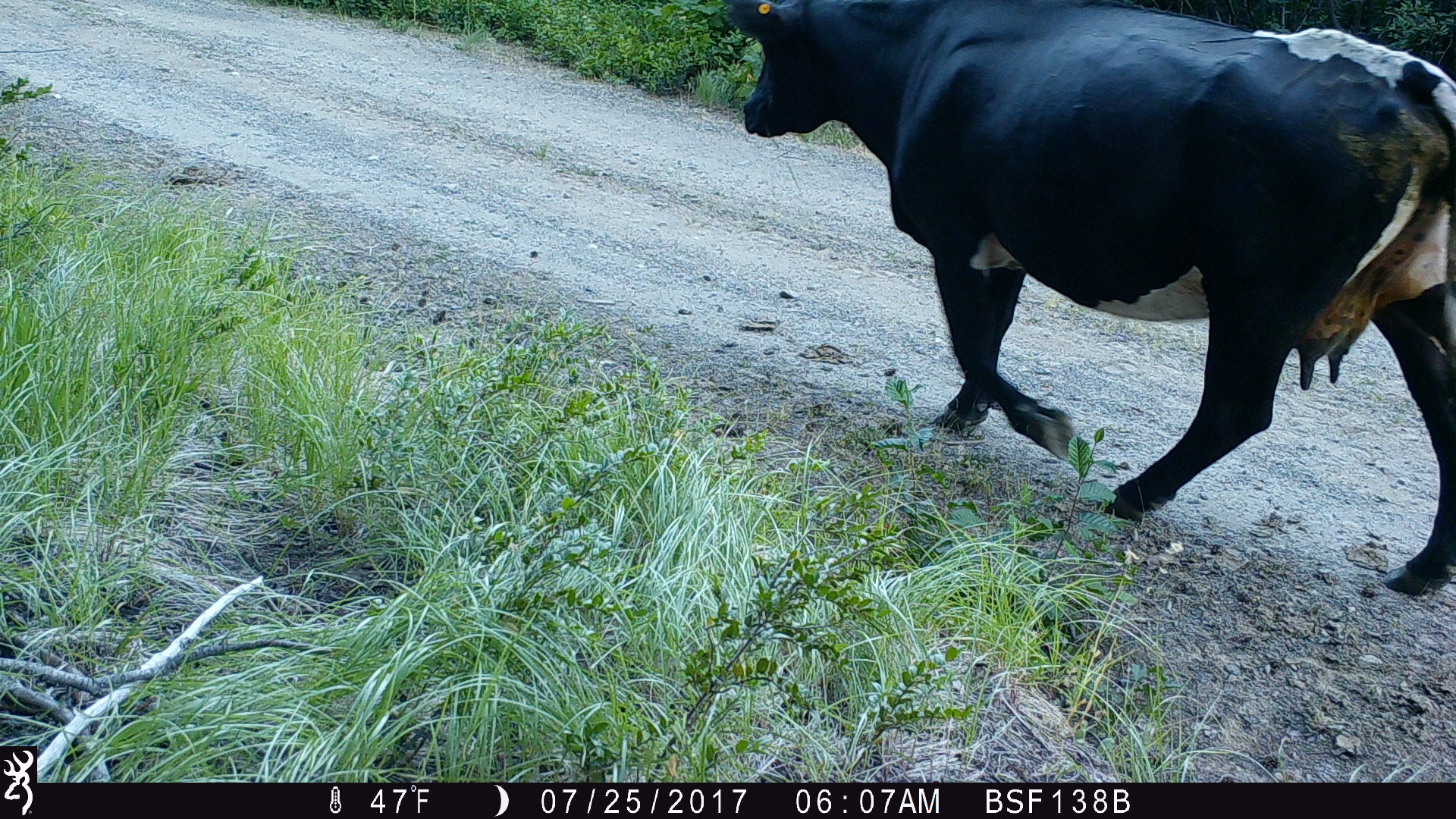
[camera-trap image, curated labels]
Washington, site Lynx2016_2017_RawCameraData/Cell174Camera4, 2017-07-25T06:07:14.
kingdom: Animalia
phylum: Chordata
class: Mammalia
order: Artiodactyla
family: Bovidae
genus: Bos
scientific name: Bos taurus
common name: domestic cattle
Domestic cattle (Bos taurus). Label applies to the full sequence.